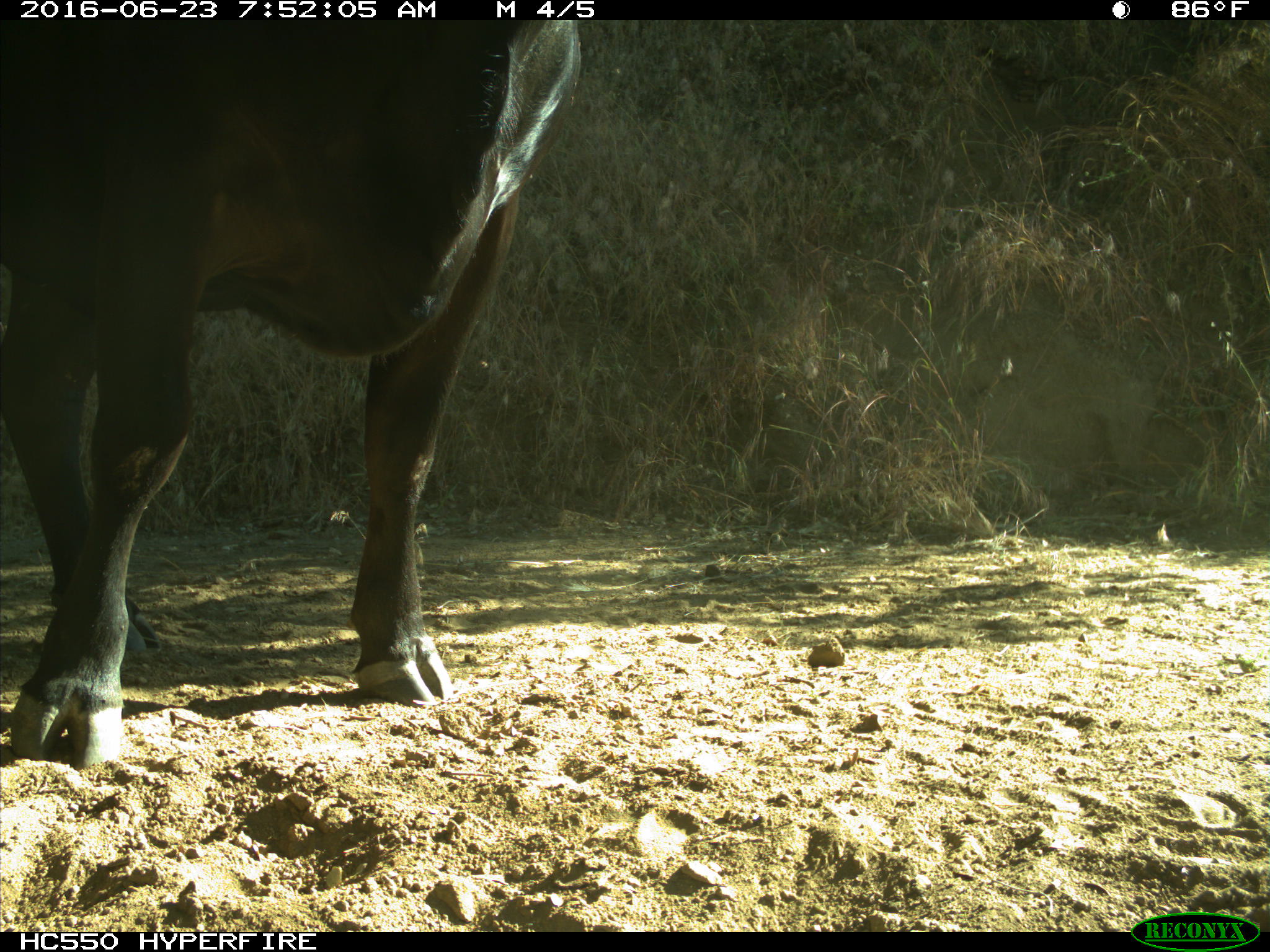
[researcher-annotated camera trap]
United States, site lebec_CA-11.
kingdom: Animalia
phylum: Chordata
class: Mammalia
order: Artiodactyla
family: Bovidae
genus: Bos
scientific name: Bos taurus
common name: domestic cow